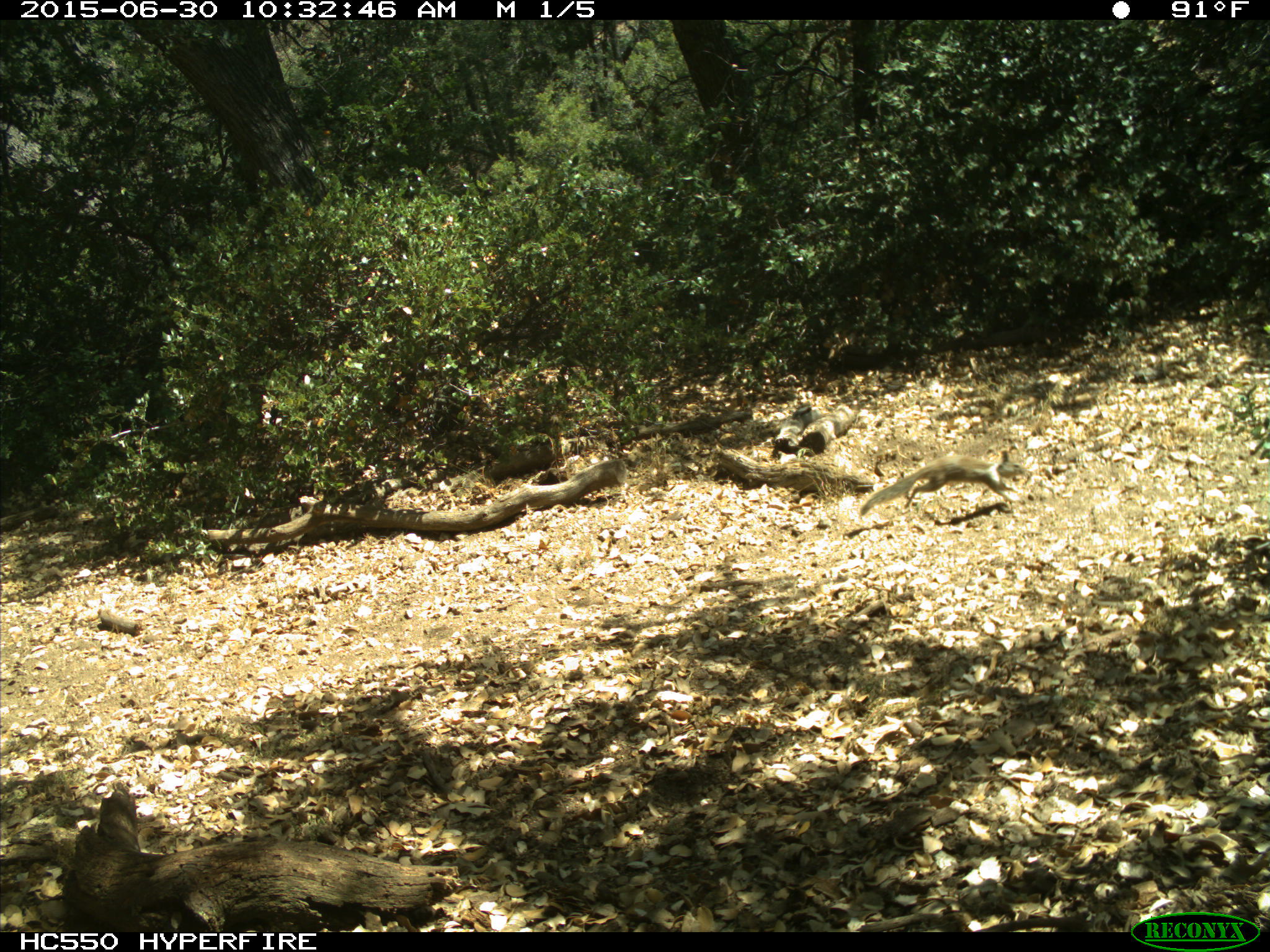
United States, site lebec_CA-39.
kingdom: Animalia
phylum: Chordata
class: Mammalia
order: Rodentia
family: Sciuridae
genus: Otospermophilus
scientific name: Otospermophilus beecheyi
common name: california ground squirrel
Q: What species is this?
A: Otospermophilus beecheyi (california ground squirrel).